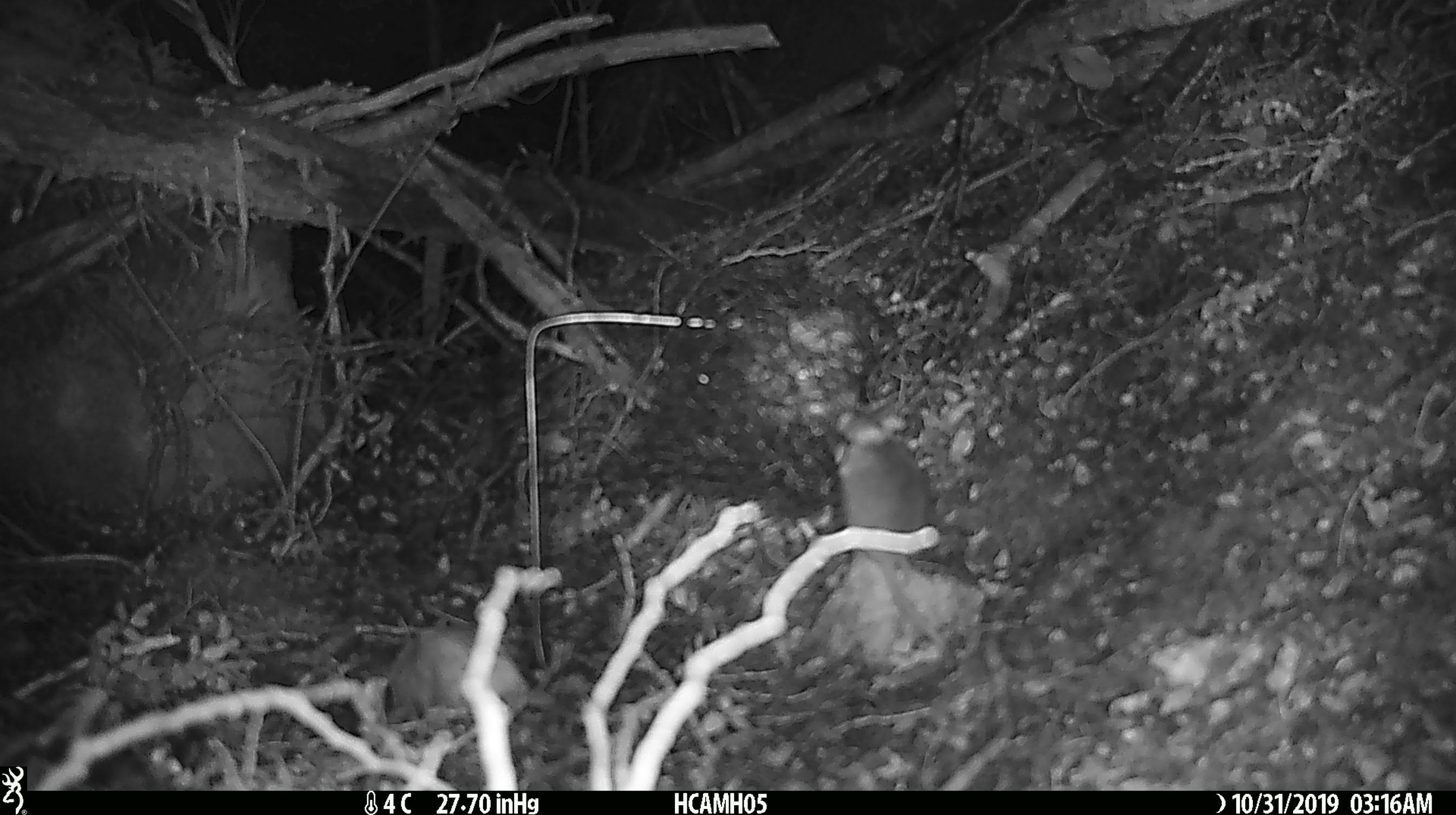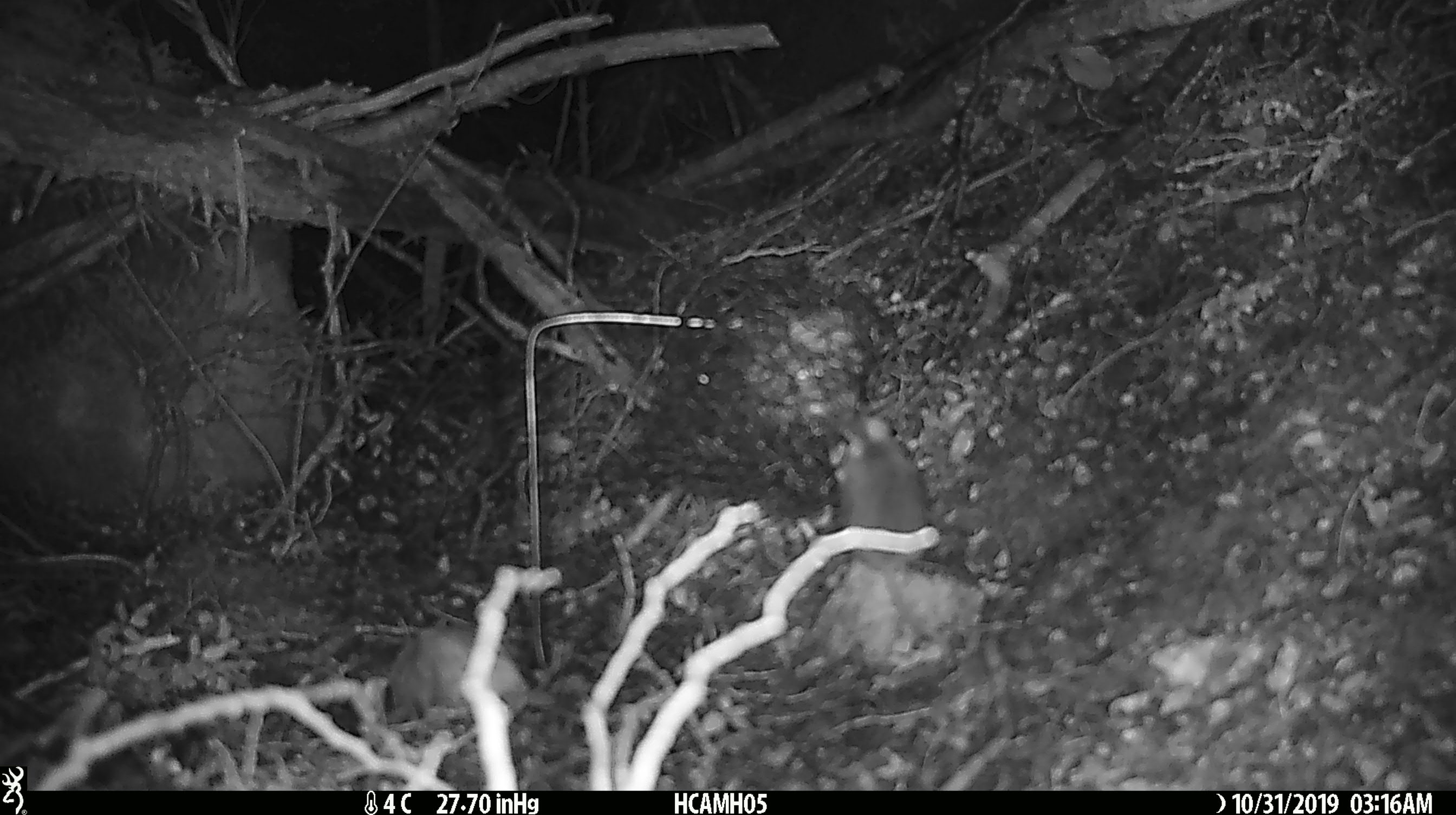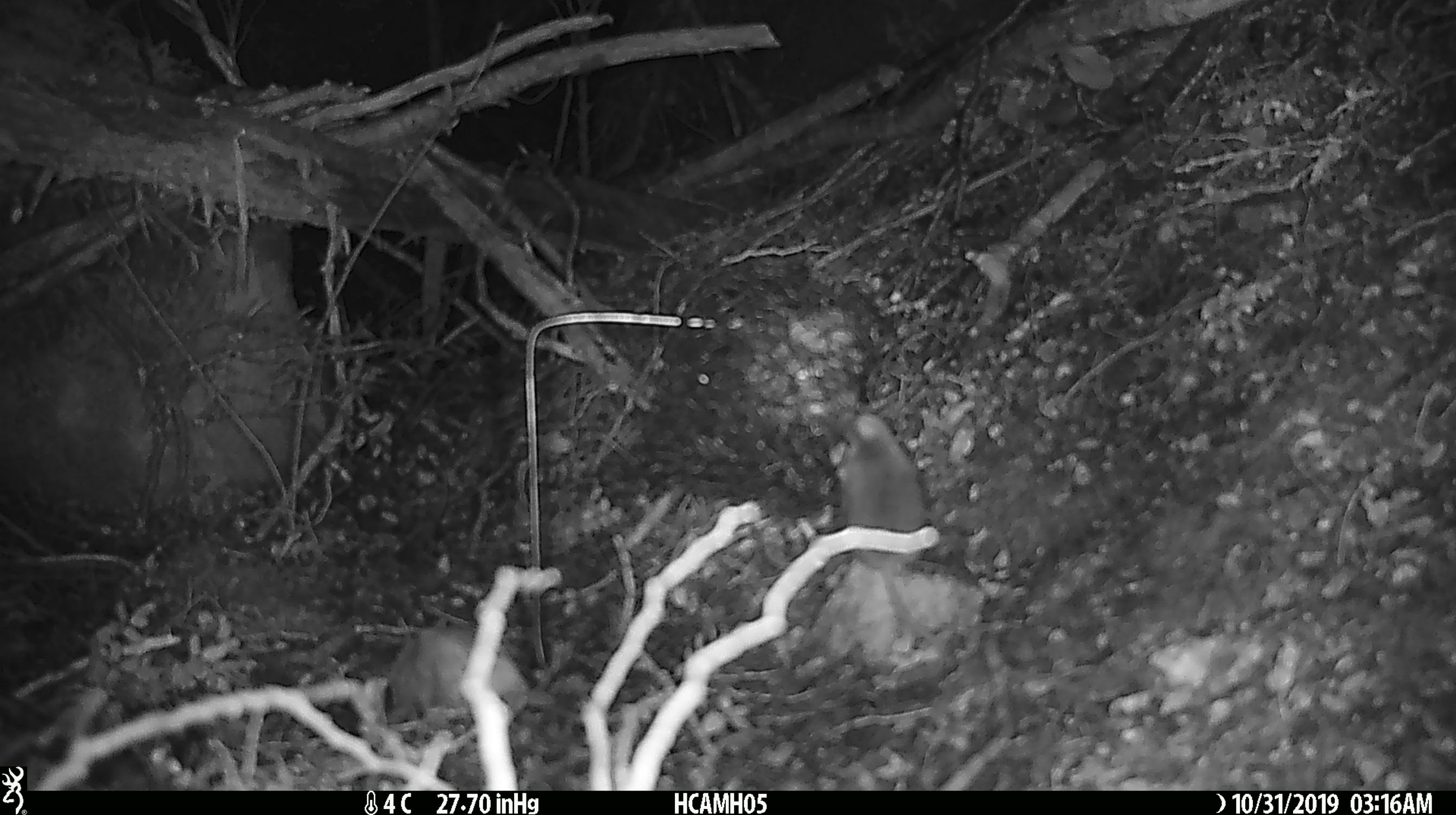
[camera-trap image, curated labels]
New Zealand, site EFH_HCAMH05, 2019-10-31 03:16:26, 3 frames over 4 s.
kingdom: Animalia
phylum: Chordata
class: Mammalia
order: Rodentia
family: Muridae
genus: Mus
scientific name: Mus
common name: mouse